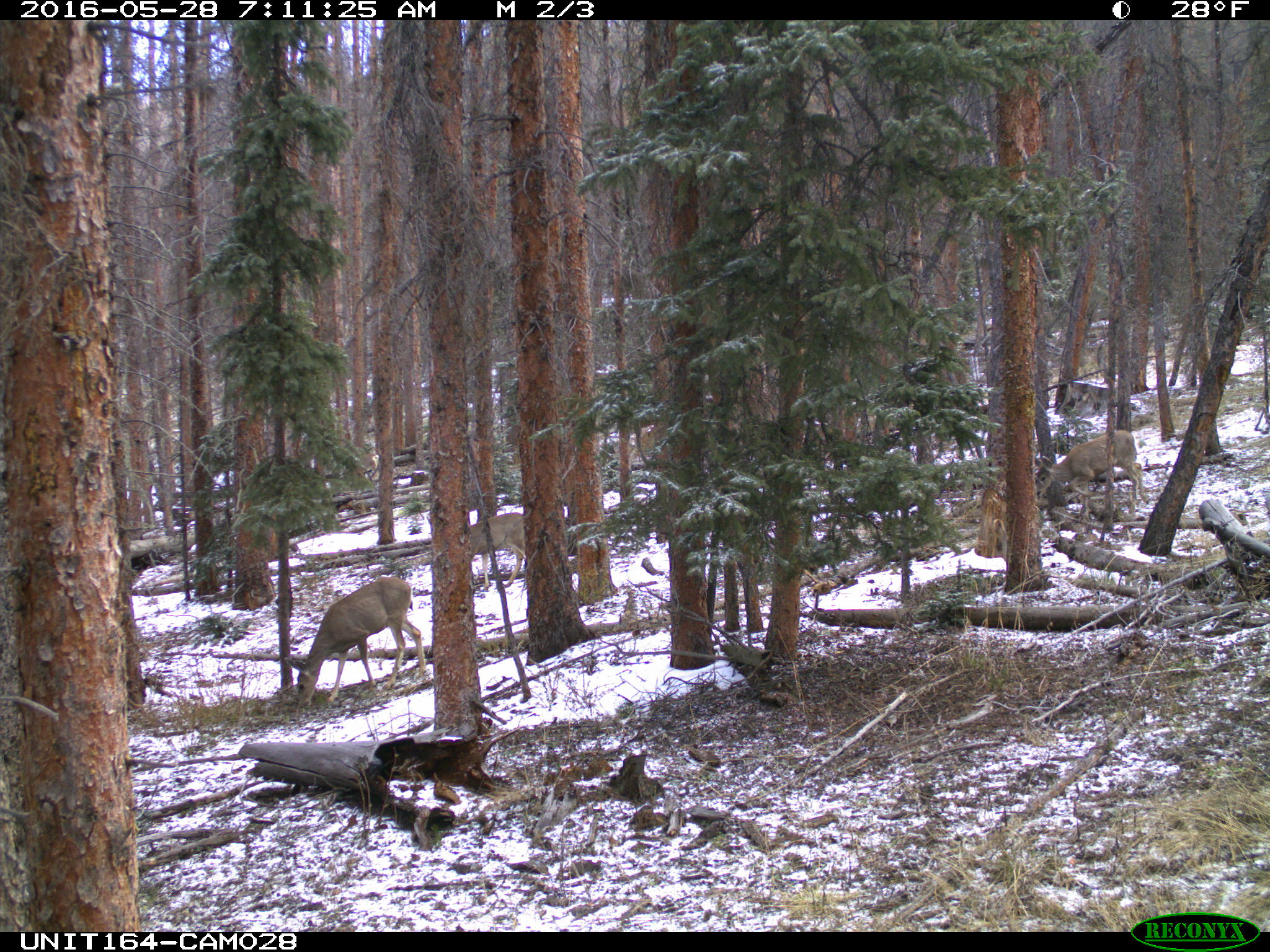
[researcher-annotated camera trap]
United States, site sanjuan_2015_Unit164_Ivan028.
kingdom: Animalia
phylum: Chordata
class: Mammalia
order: Artiodactyla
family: Cervidae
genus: Odocoileus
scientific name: Odocoileus hemionus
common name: mule deer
Odocoileus hemionus (mule deer).